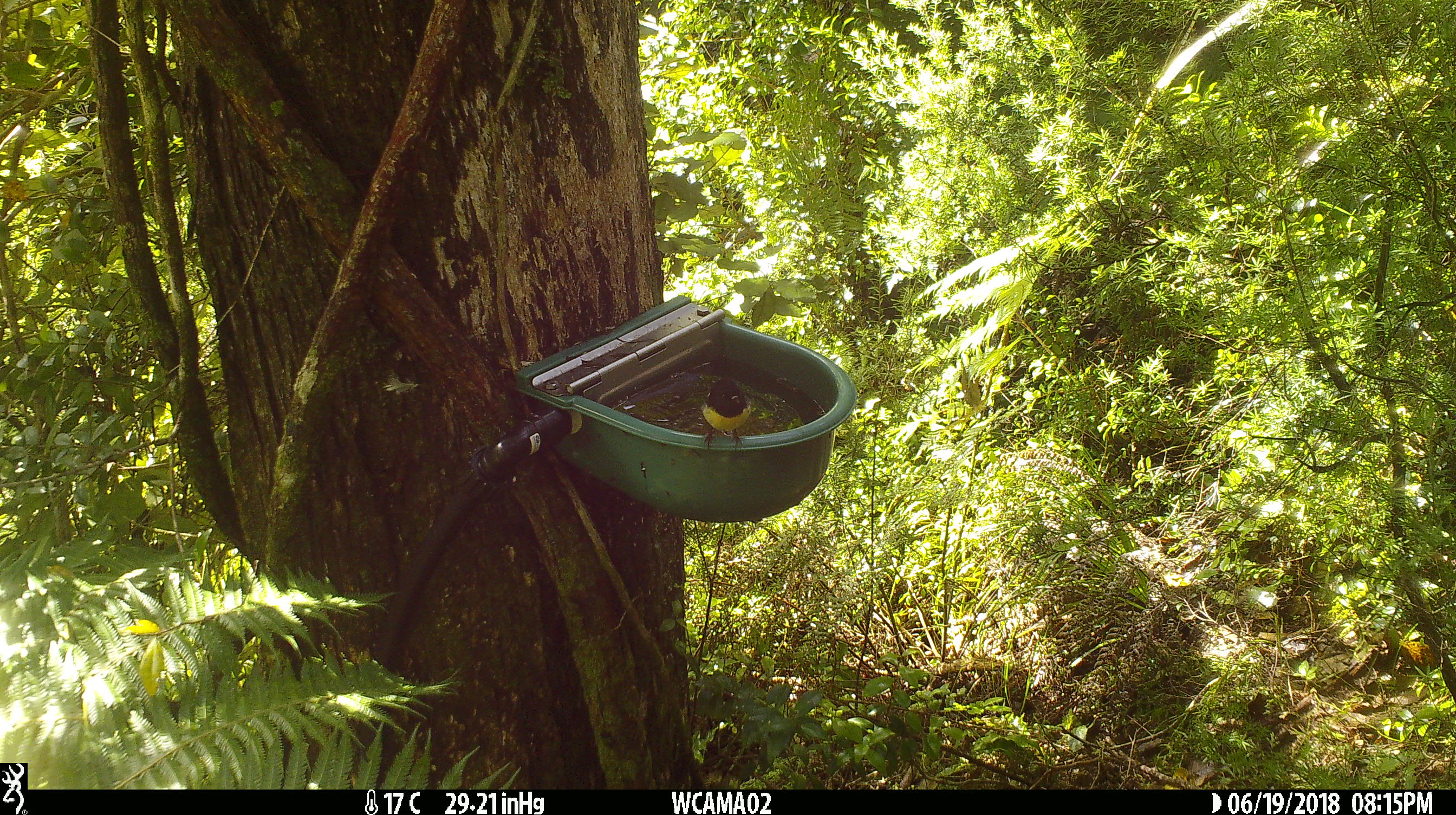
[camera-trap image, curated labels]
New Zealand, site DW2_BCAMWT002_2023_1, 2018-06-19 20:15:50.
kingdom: Animalia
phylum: Chordata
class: Aves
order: Passeriformes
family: Petroicidae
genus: Petroica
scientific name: Petroica macrocephala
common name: tomtit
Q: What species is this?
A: Tomtit (Petroica macrocephala).